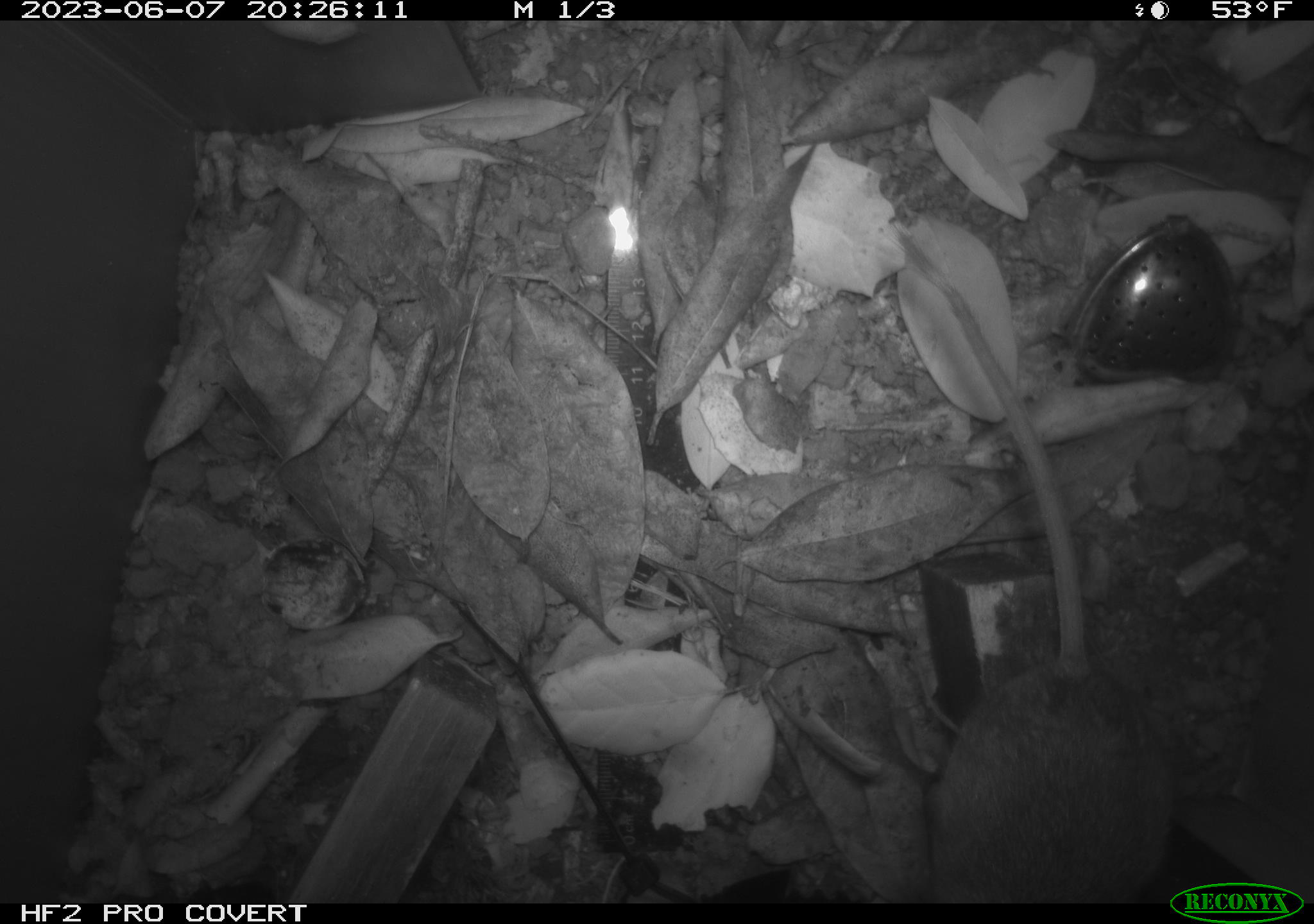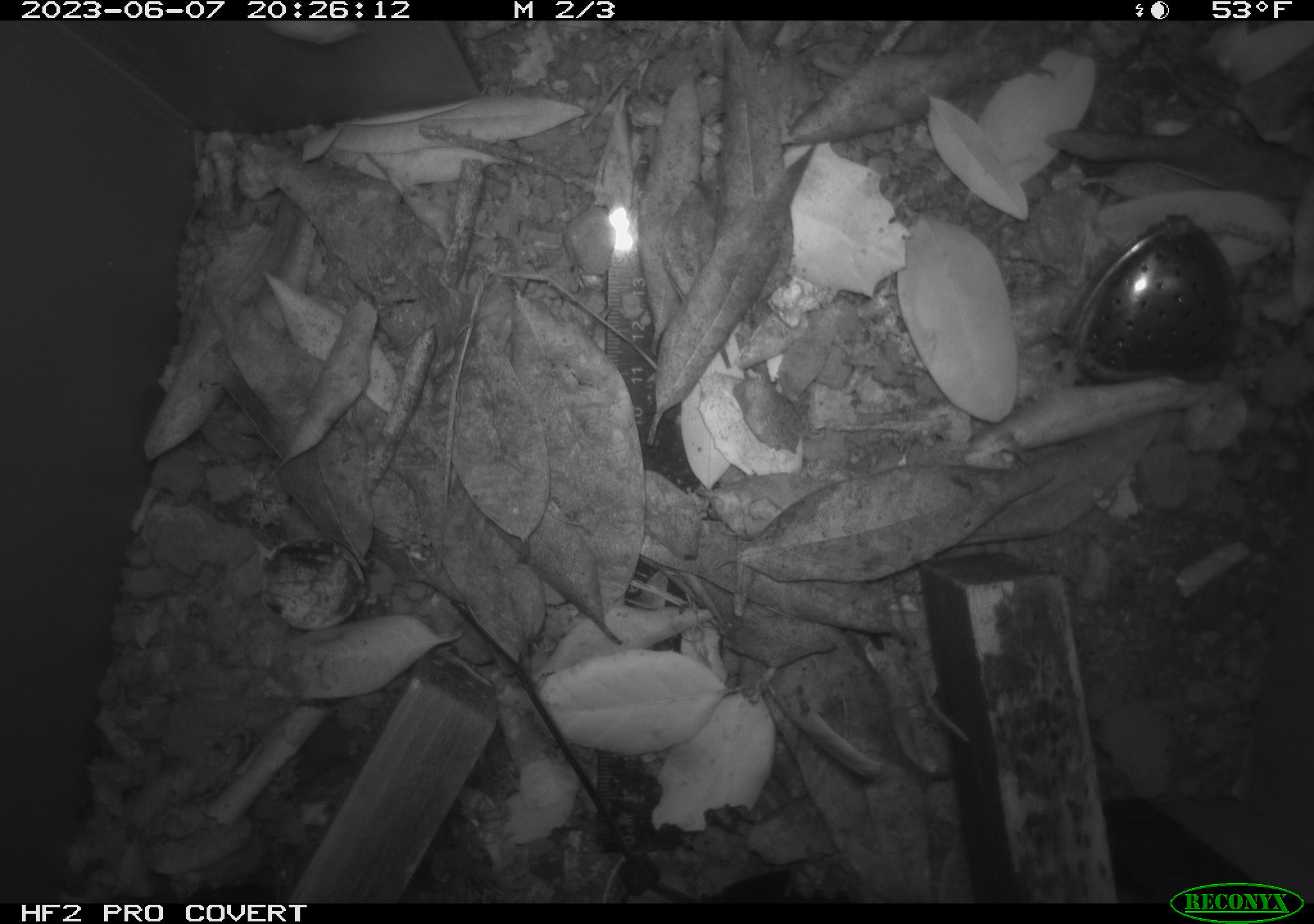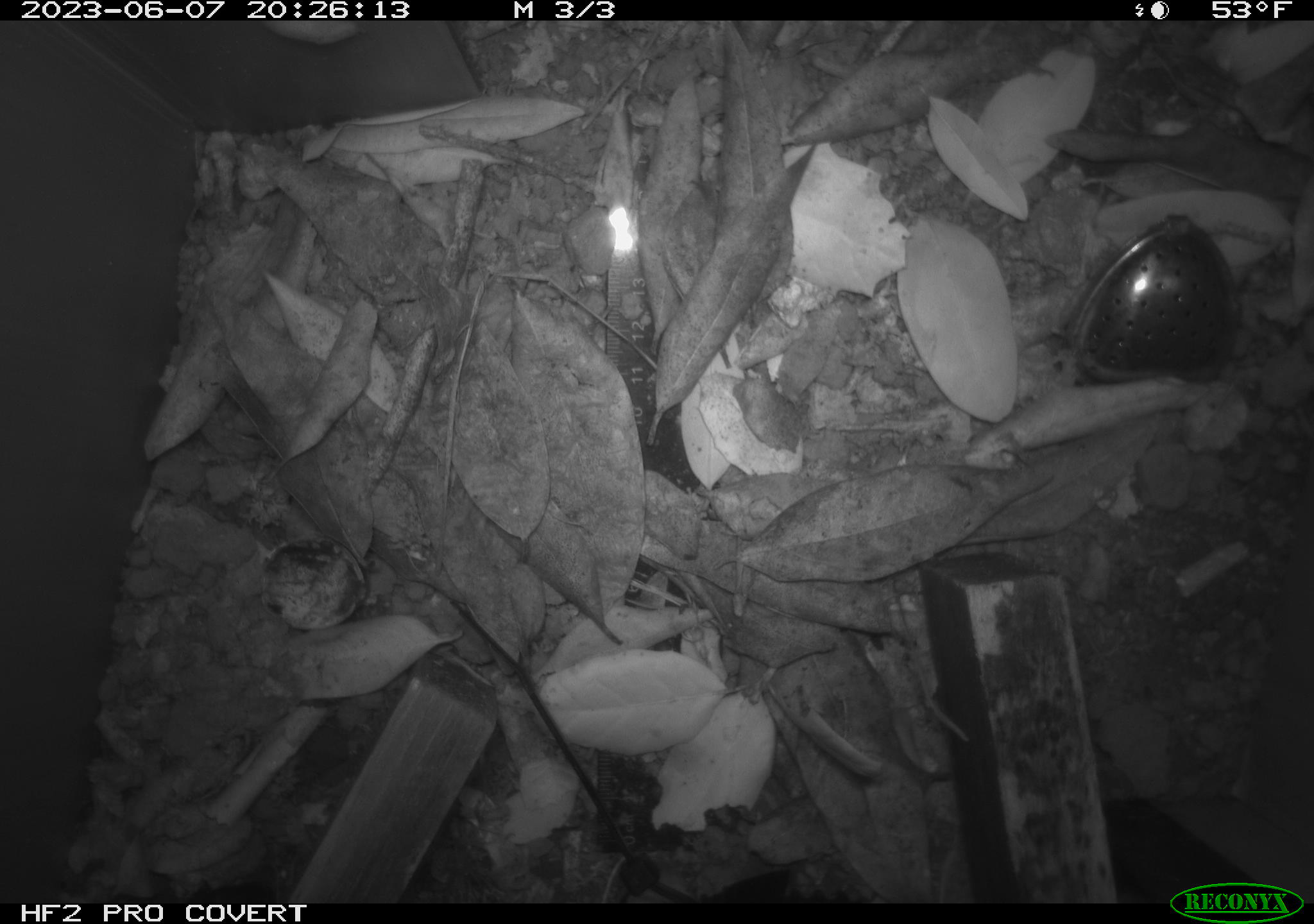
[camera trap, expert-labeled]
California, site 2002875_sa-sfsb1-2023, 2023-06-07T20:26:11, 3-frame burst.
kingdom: Animalia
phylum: Chordata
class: Mammalia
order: Rodentia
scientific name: Rodentia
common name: mouse species